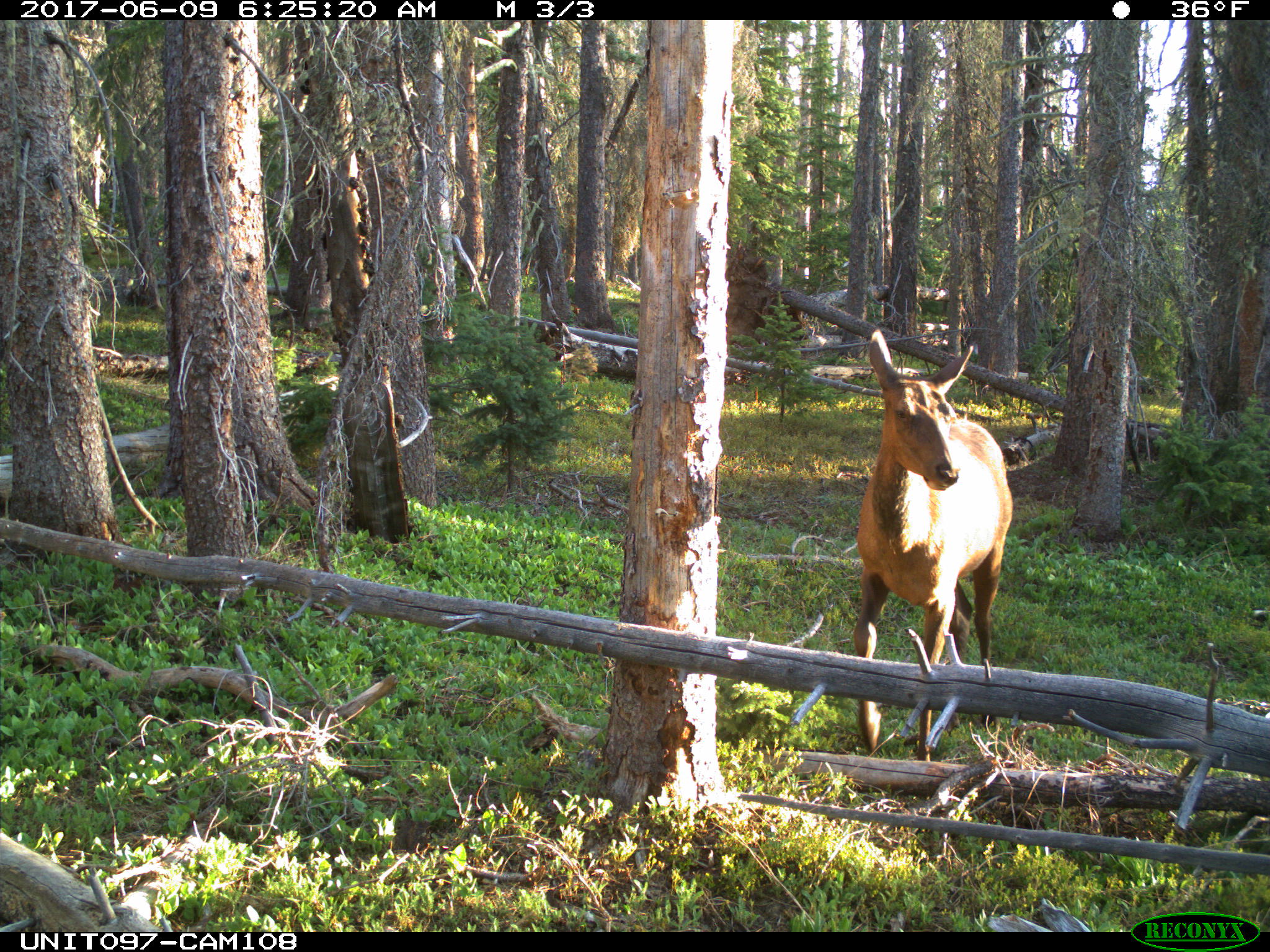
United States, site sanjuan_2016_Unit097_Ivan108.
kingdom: Animalia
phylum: Chordata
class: Mammalia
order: Artiodactyla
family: Cervidae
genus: Cervus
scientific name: Cervus elaphus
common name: red deer